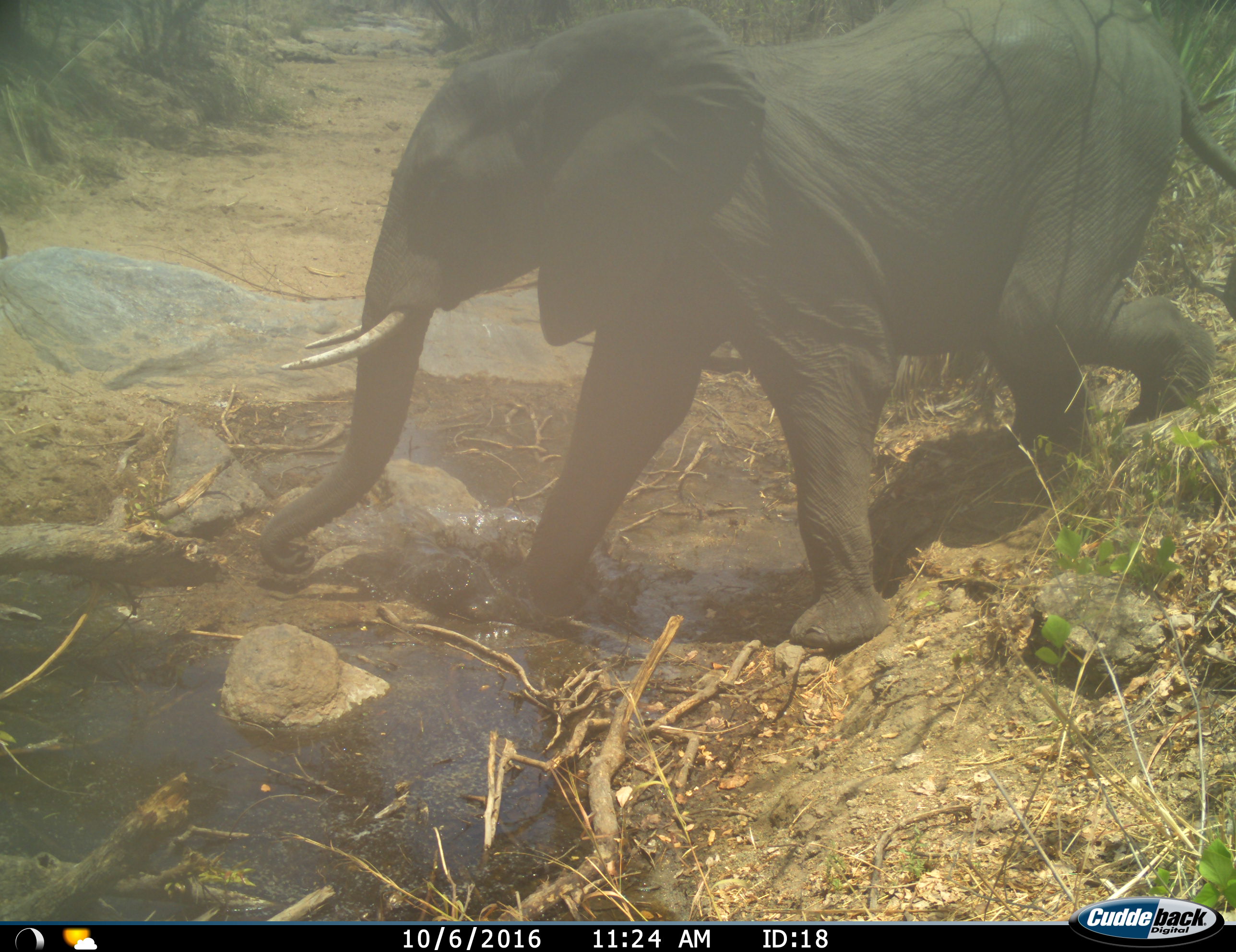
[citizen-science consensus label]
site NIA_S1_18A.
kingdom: Animalia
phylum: Chordata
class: Mammalia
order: Proboscidea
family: Elephantidae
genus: Loxodonta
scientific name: Loxodonta africana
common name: african bush elephant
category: elephant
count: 1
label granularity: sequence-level